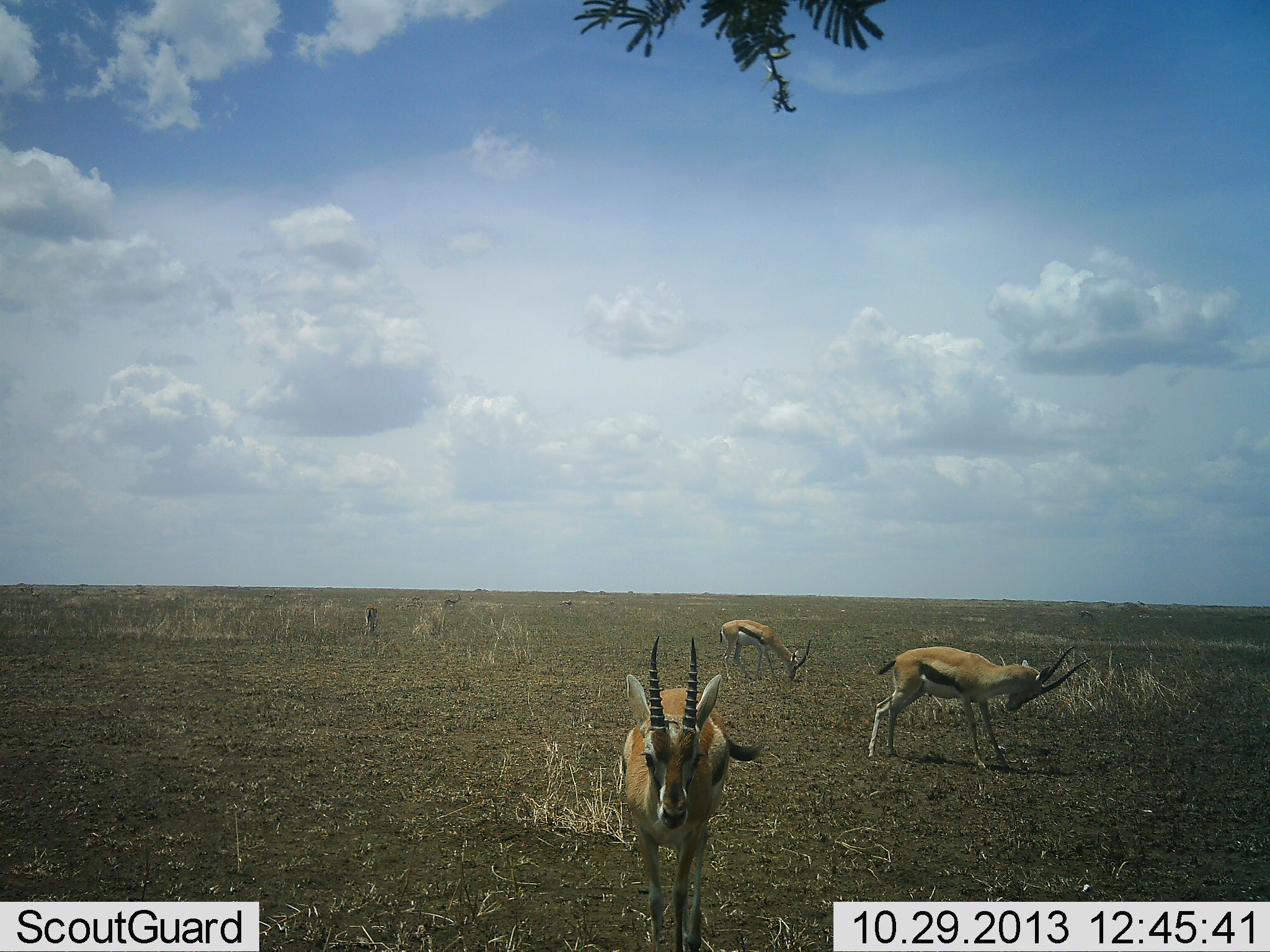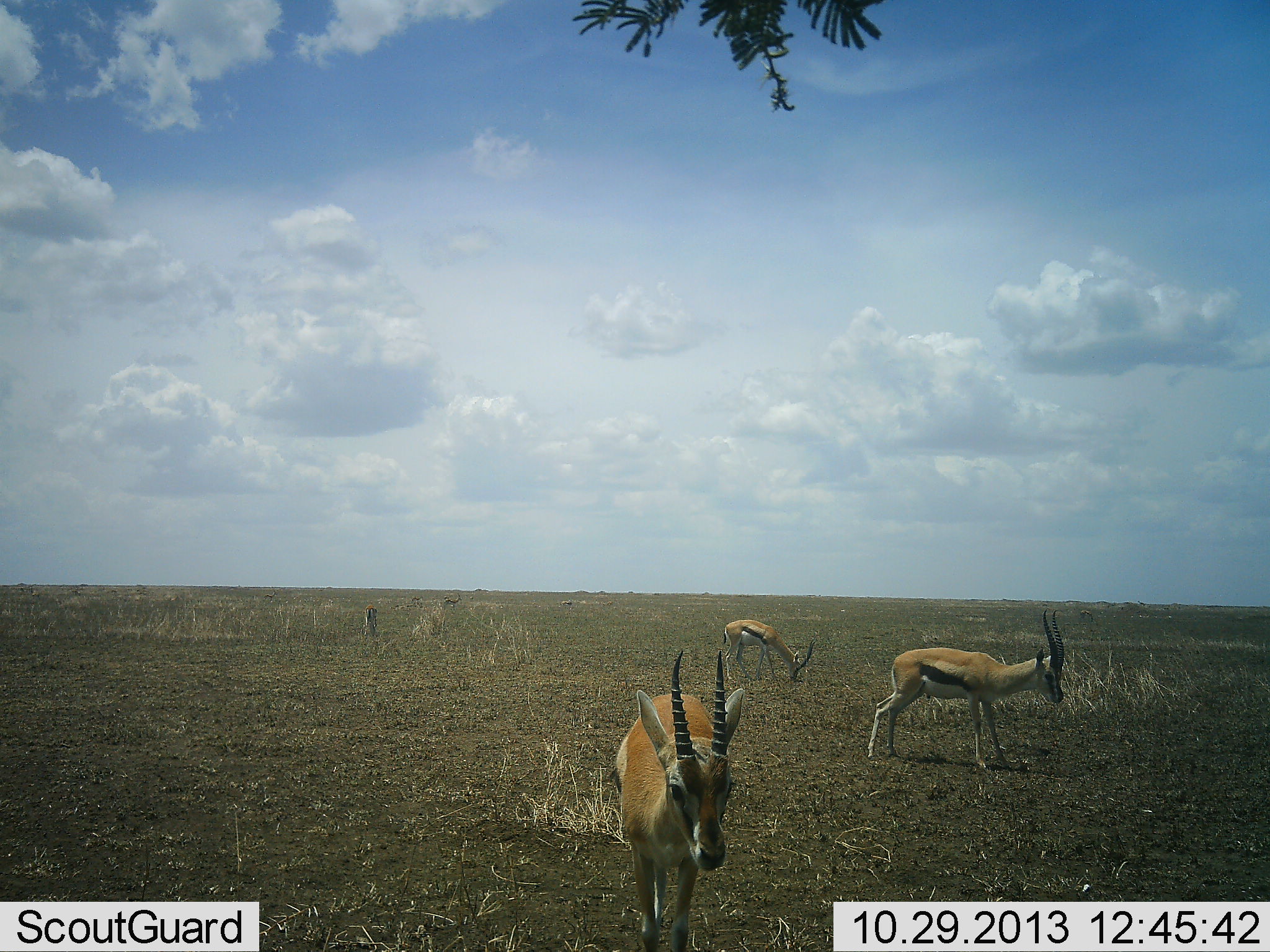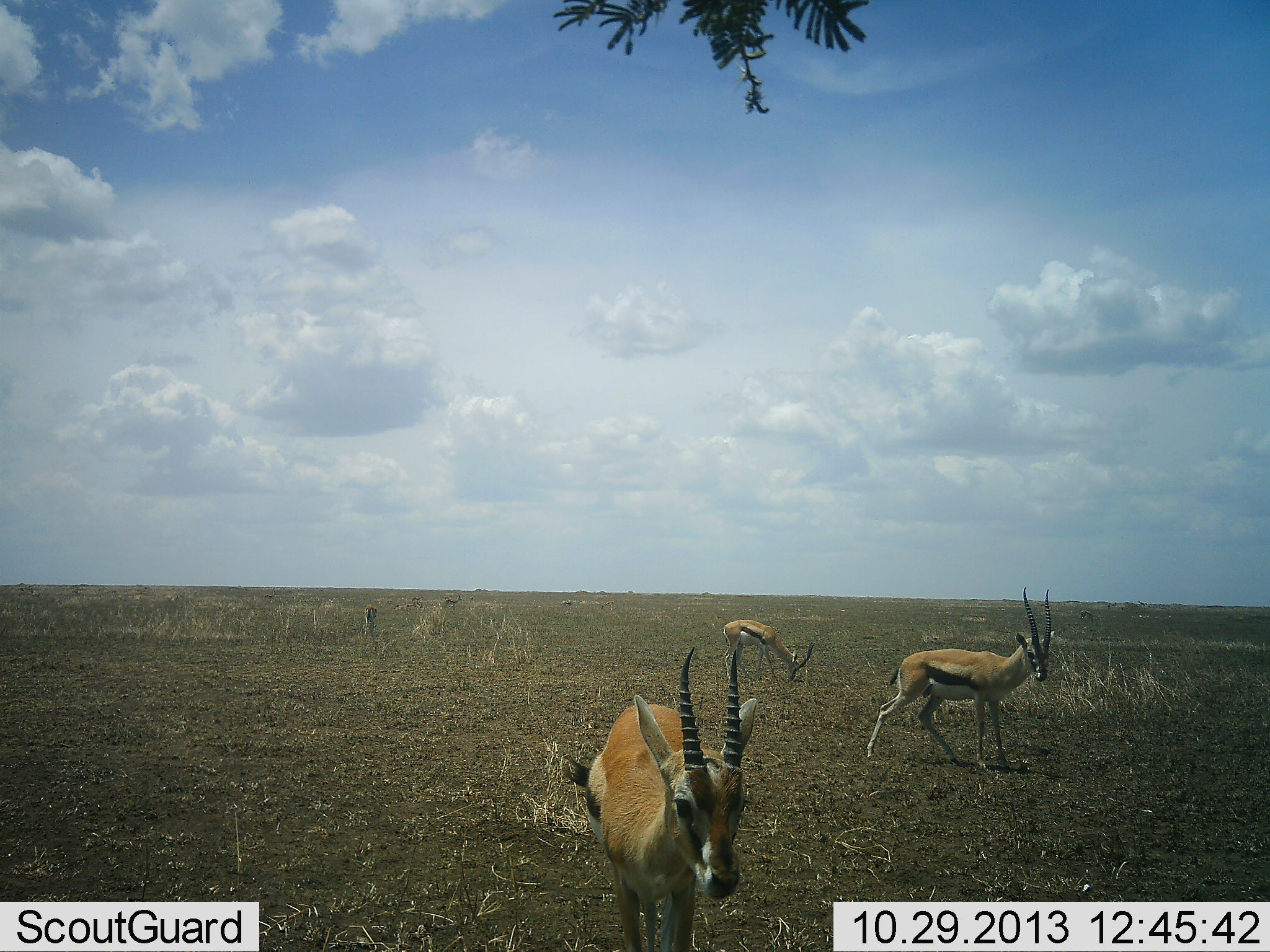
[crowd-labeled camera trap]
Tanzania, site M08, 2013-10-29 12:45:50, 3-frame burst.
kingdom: Animalia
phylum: Chordata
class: Mammalia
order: Artiodactyla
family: Bovidae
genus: Eudorcas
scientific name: Eudorcas thomsonii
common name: thomson's gazelle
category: gazellethomsons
Gazellethomsons (thomson's gazelle) (Eudorcas thomsonii), count 3. Behavior (volunteer vote fractions): standing 84%, resting 5%, moving 47%, interacting 0%. Young present (vote fraction): 0%. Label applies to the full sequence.